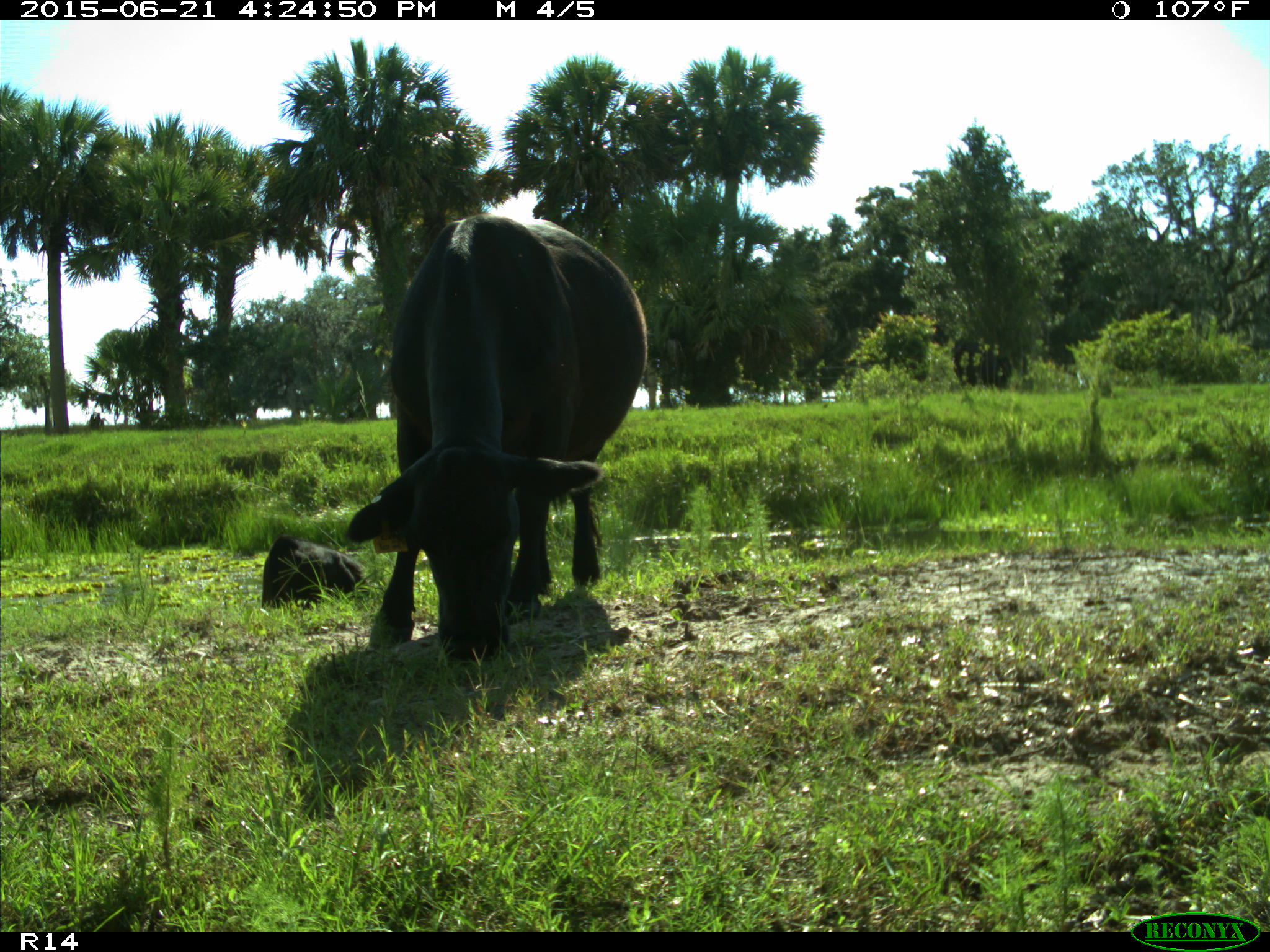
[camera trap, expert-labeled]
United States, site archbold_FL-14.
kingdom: Animalia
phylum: Chordata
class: Mammalia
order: Artiodactyla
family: Bovidae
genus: Bos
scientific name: Bos taurus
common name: domestic cow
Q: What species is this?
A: Bos taurus (domestic cow).